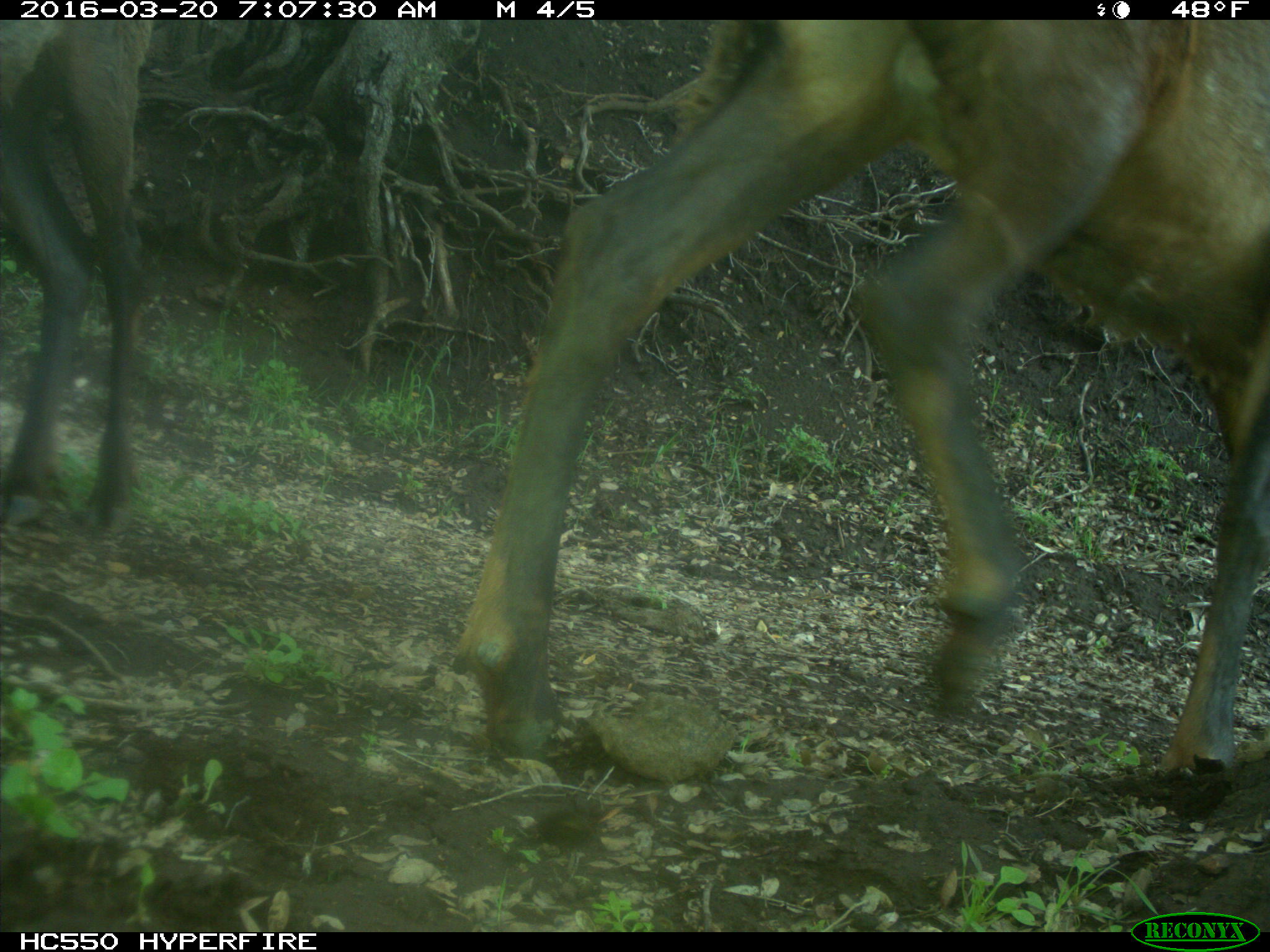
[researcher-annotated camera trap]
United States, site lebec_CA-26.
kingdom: Animalia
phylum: Chordata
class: Mammalia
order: Artiodactyla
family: Cervidae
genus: Cervus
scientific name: Cervus canadensis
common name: elk